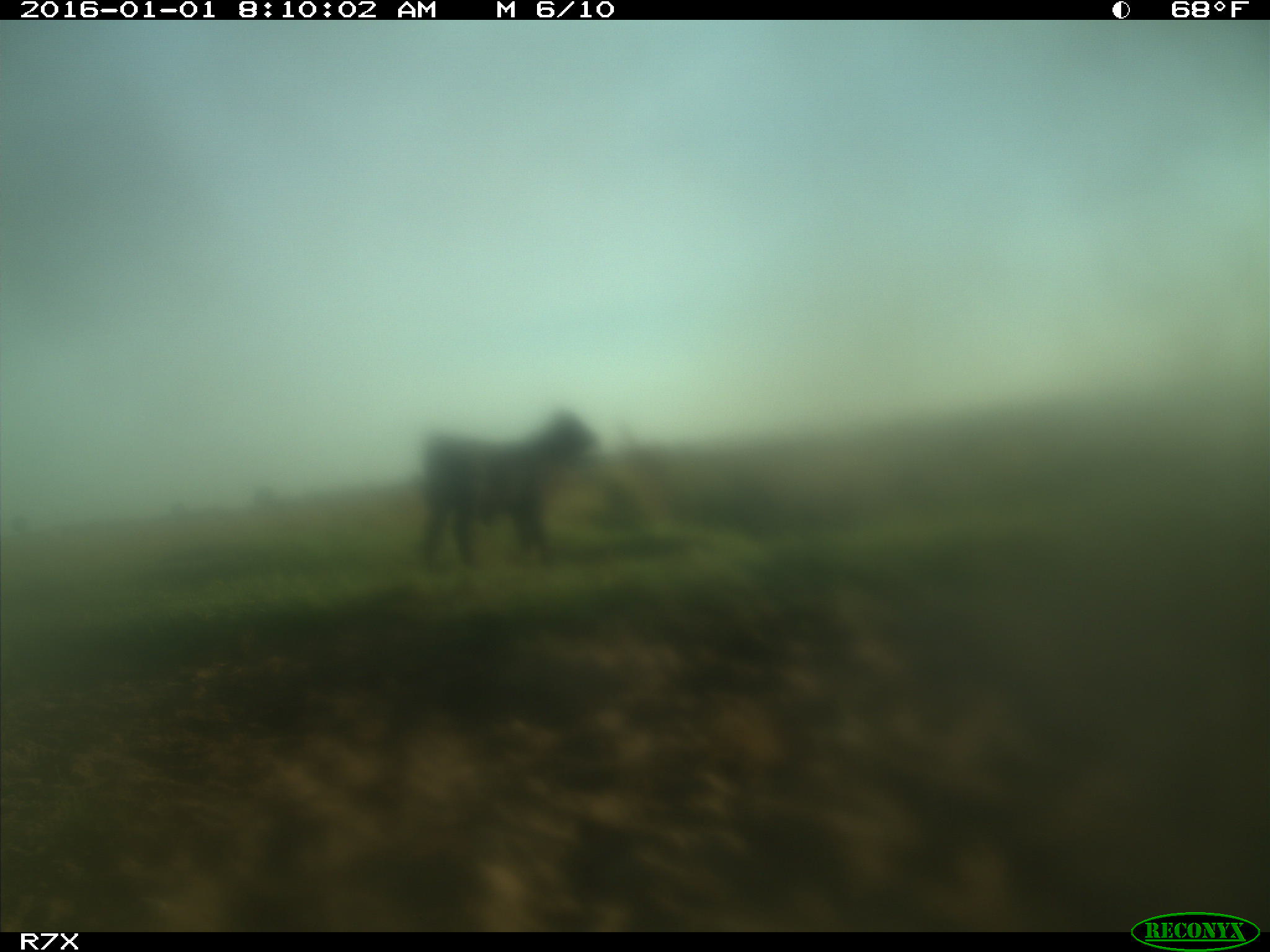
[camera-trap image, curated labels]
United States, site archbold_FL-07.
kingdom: Animalia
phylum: Chordata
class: Mammalia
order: Artiodactyla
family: Bovidae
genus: Bos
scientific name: Bos taurus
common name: domestic cow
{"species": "Bos taurus (domestic cow)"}